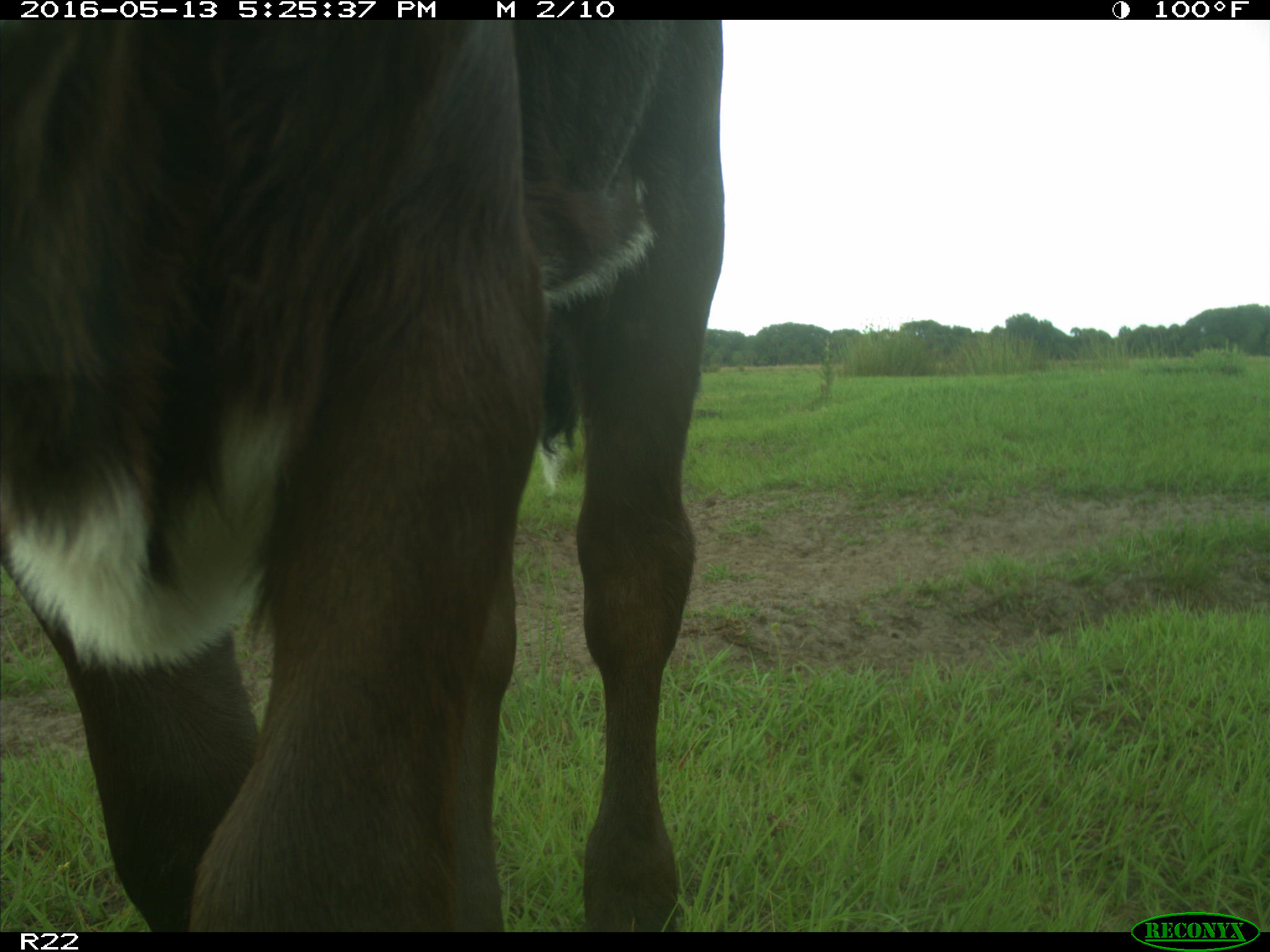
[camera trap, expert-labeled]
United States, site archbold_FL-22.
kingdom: Animalia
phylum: Chordata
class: Mammalia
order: Artiodactyla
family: Bovidae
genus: Bos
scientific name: Bos taurus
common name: domestic cow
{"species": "Bos taurus (domestic cow)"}